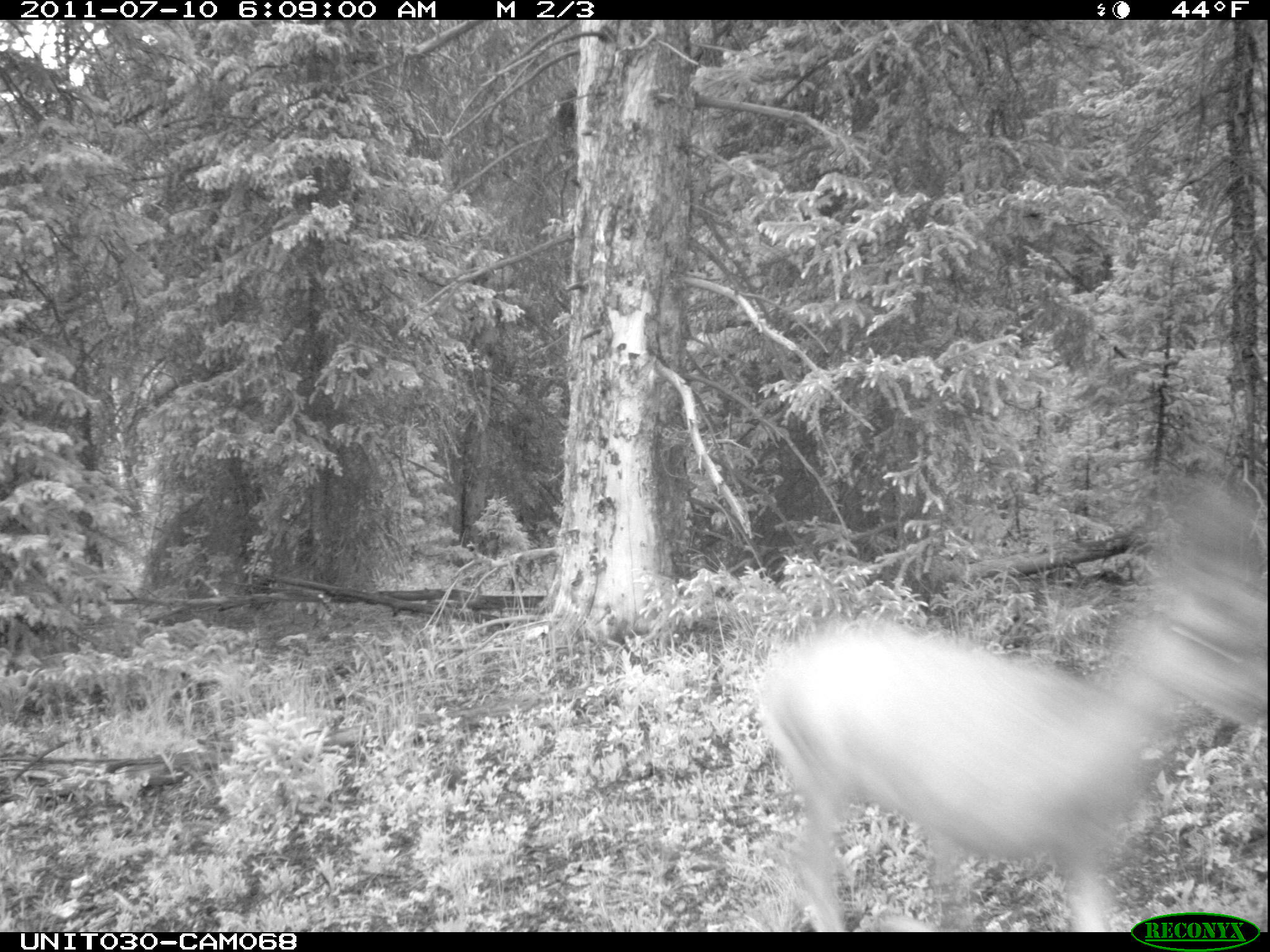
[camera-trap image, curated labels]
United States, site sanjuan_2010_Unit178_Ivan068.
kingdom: Animalia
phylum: Chordata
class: Mammalia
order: Artiodactyla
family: Cervidae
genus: Odocoileus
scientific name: Odocoileus hemionus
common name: mule deer